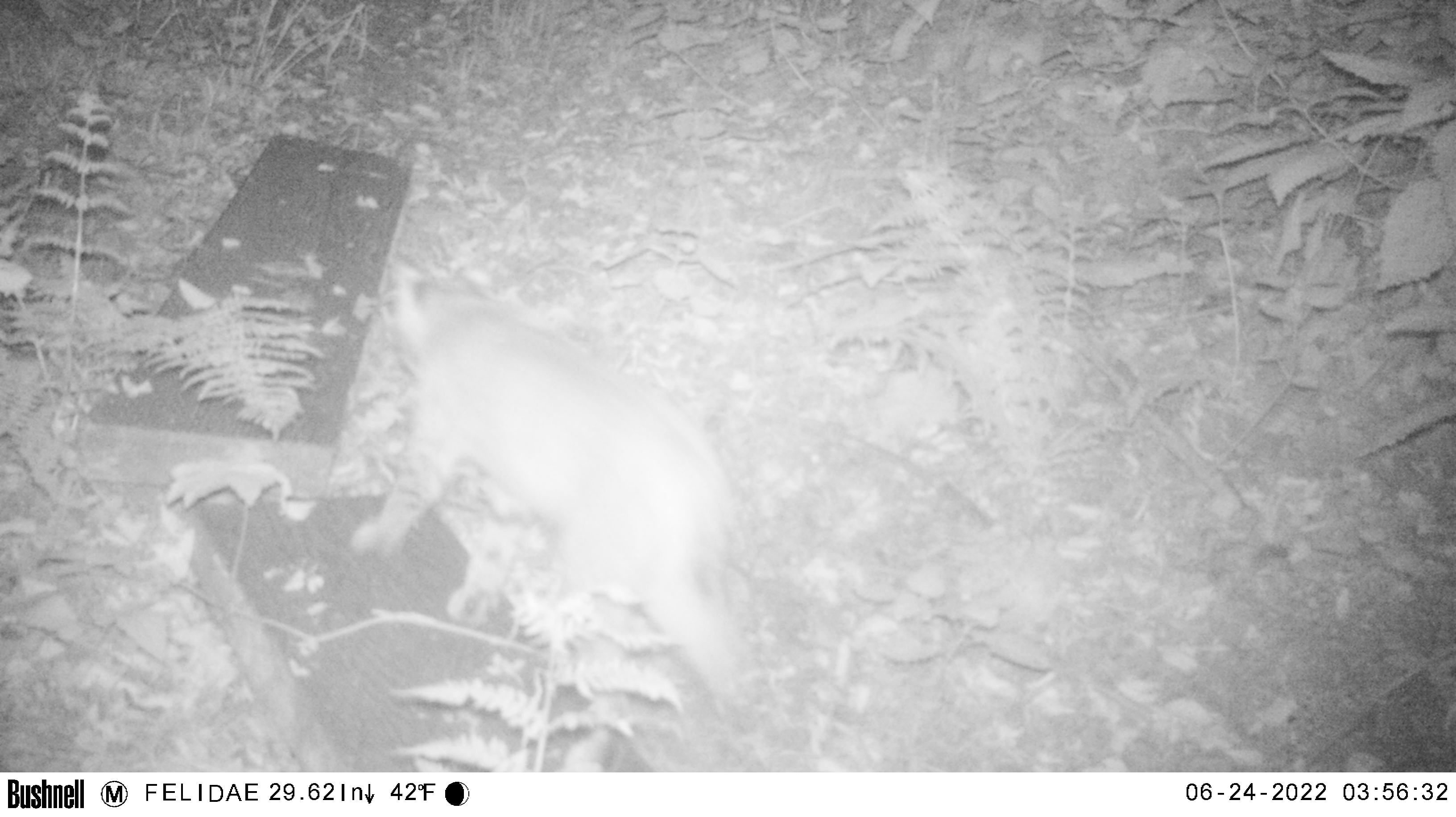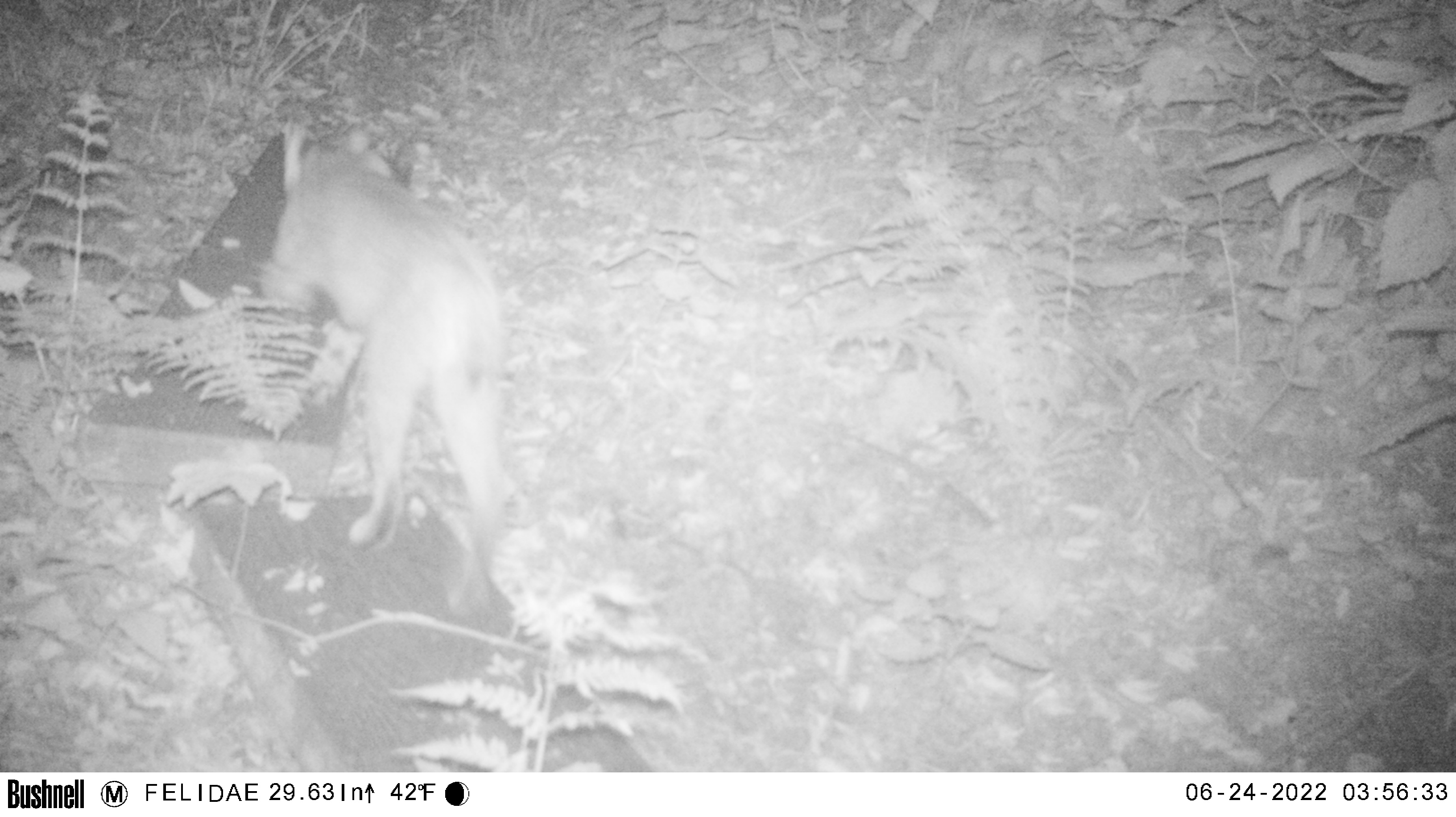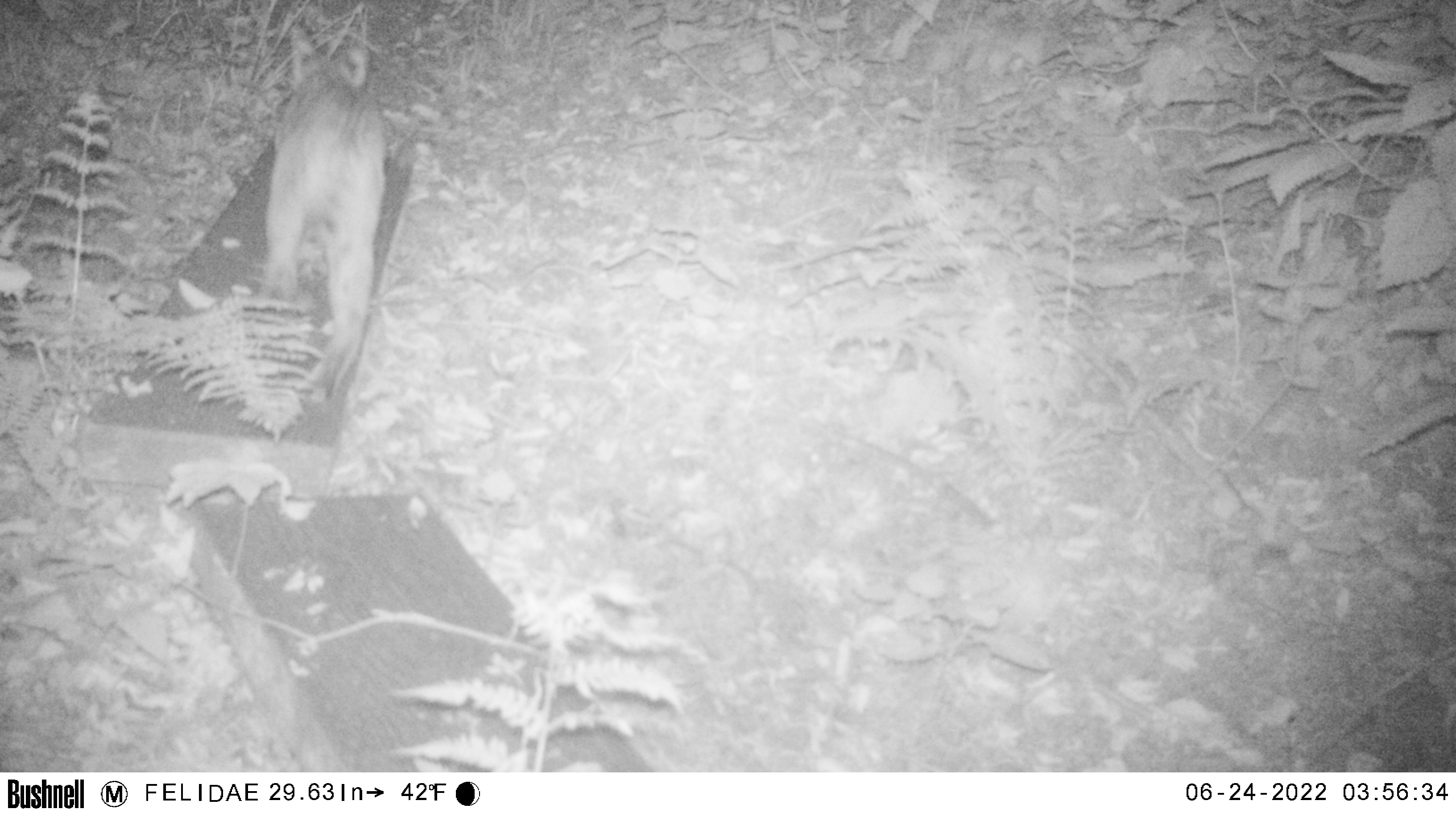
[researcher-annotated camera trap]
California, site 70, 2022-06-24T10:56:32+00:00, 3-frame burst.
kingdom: Animalia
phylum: Chordata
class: Mammalia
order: Carnivora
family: Felidae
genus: Lynx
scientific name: Lynx rufus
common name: bobcat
Bobcat (Lynx rufus).